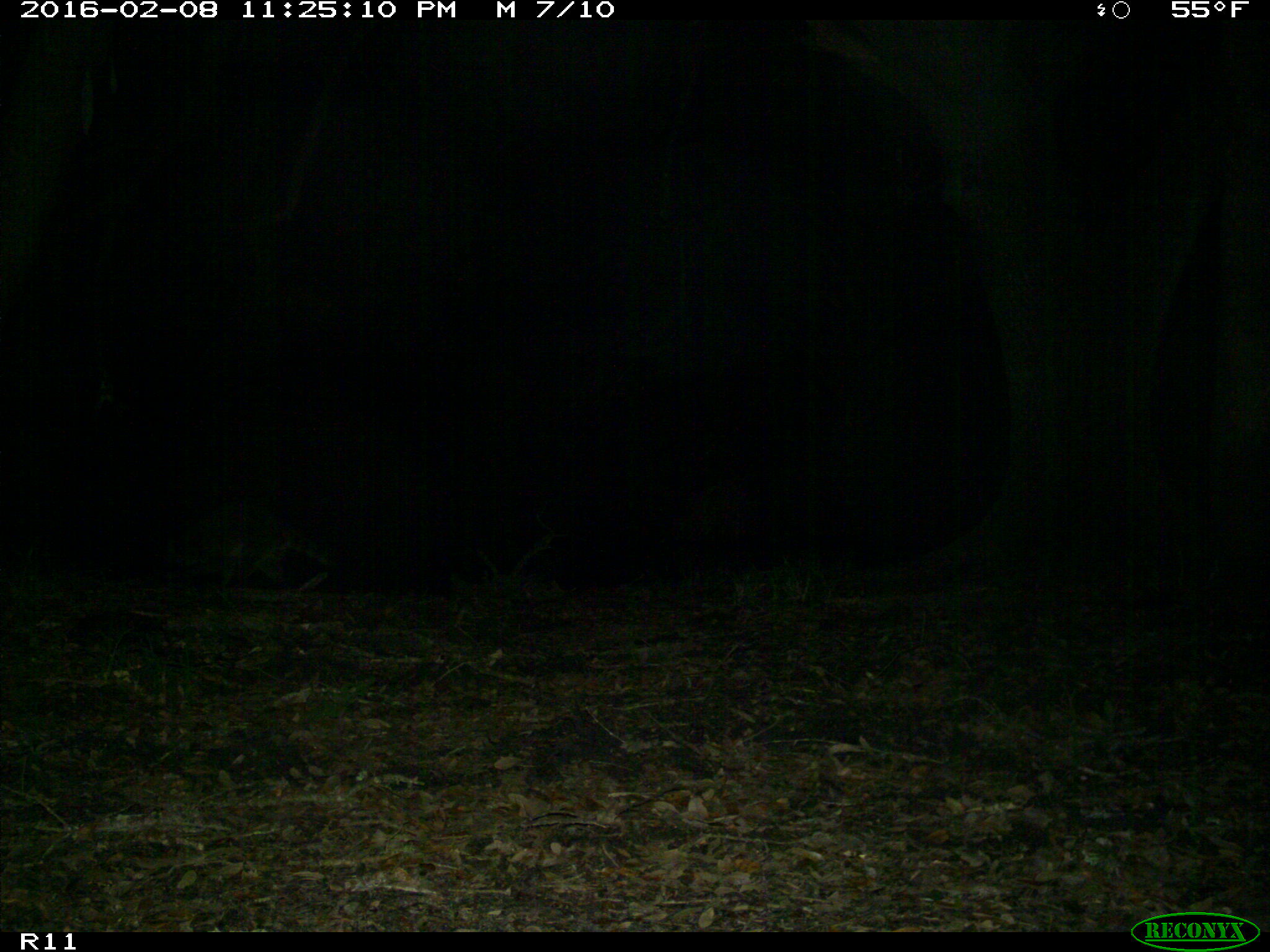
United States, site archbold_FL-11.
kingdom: Animalia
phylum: Chordata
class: Mammalia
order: Carnivora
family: Procyonidae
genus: Procyon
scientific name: Procyon lotor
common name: common raccoon